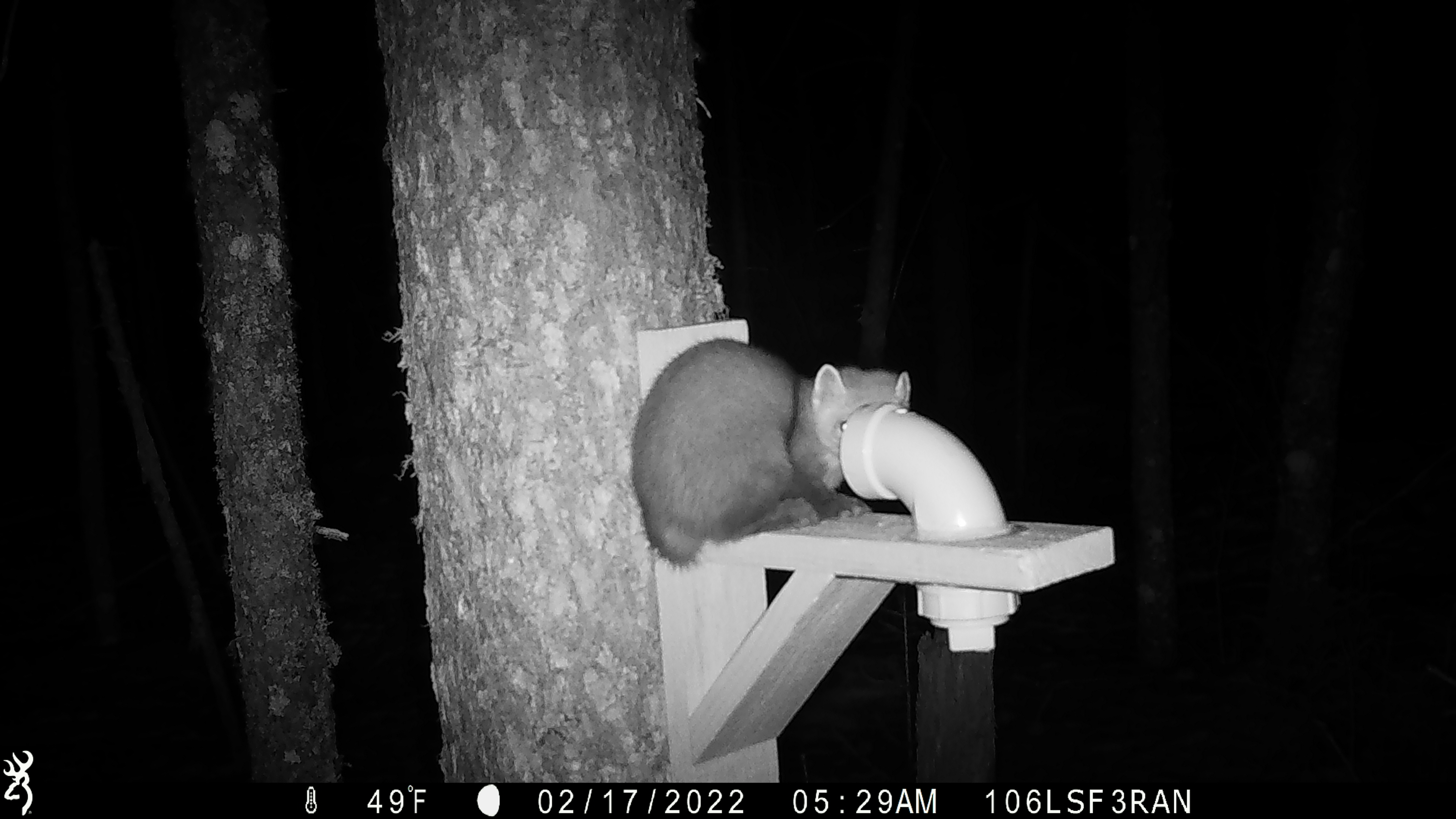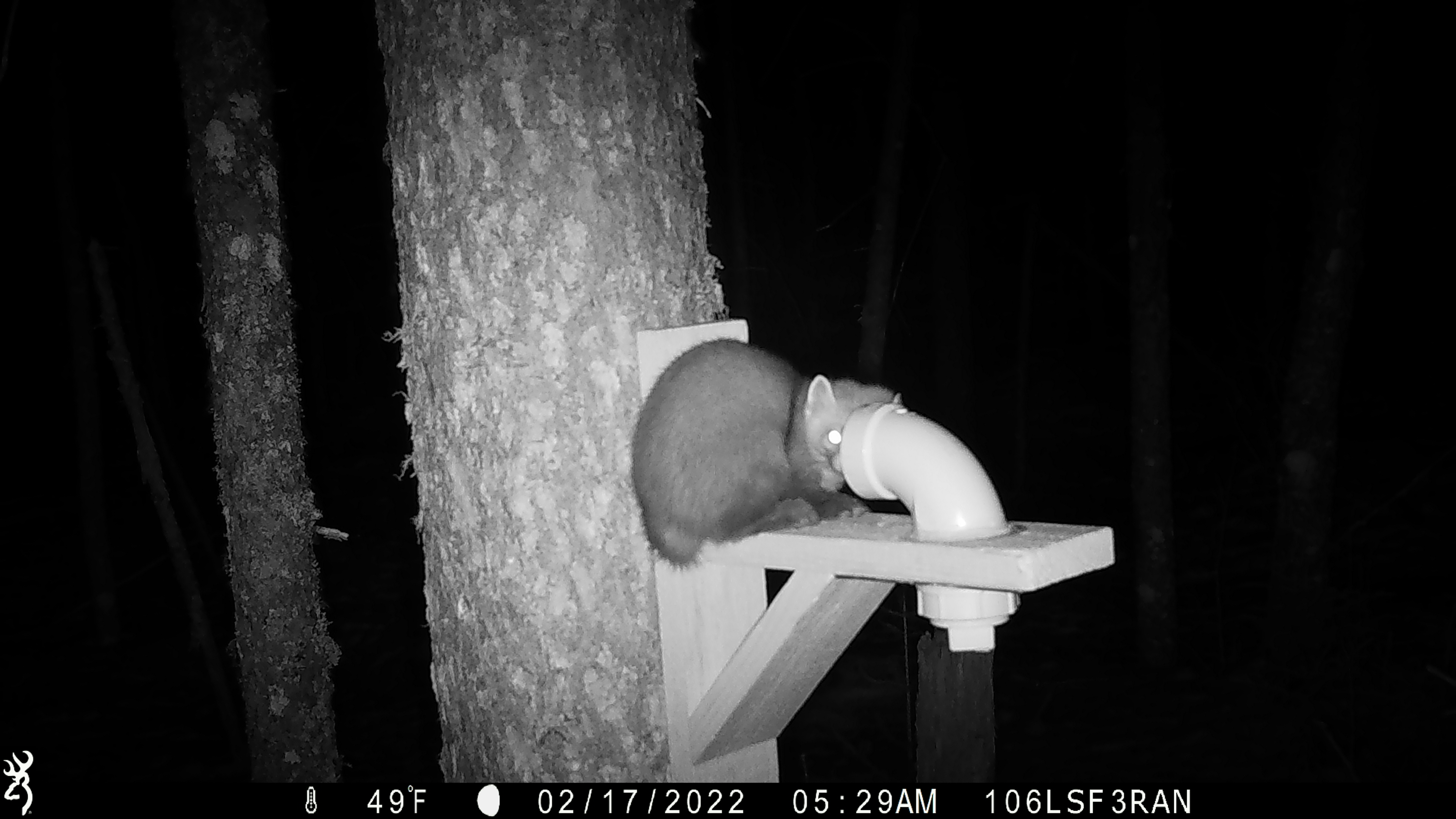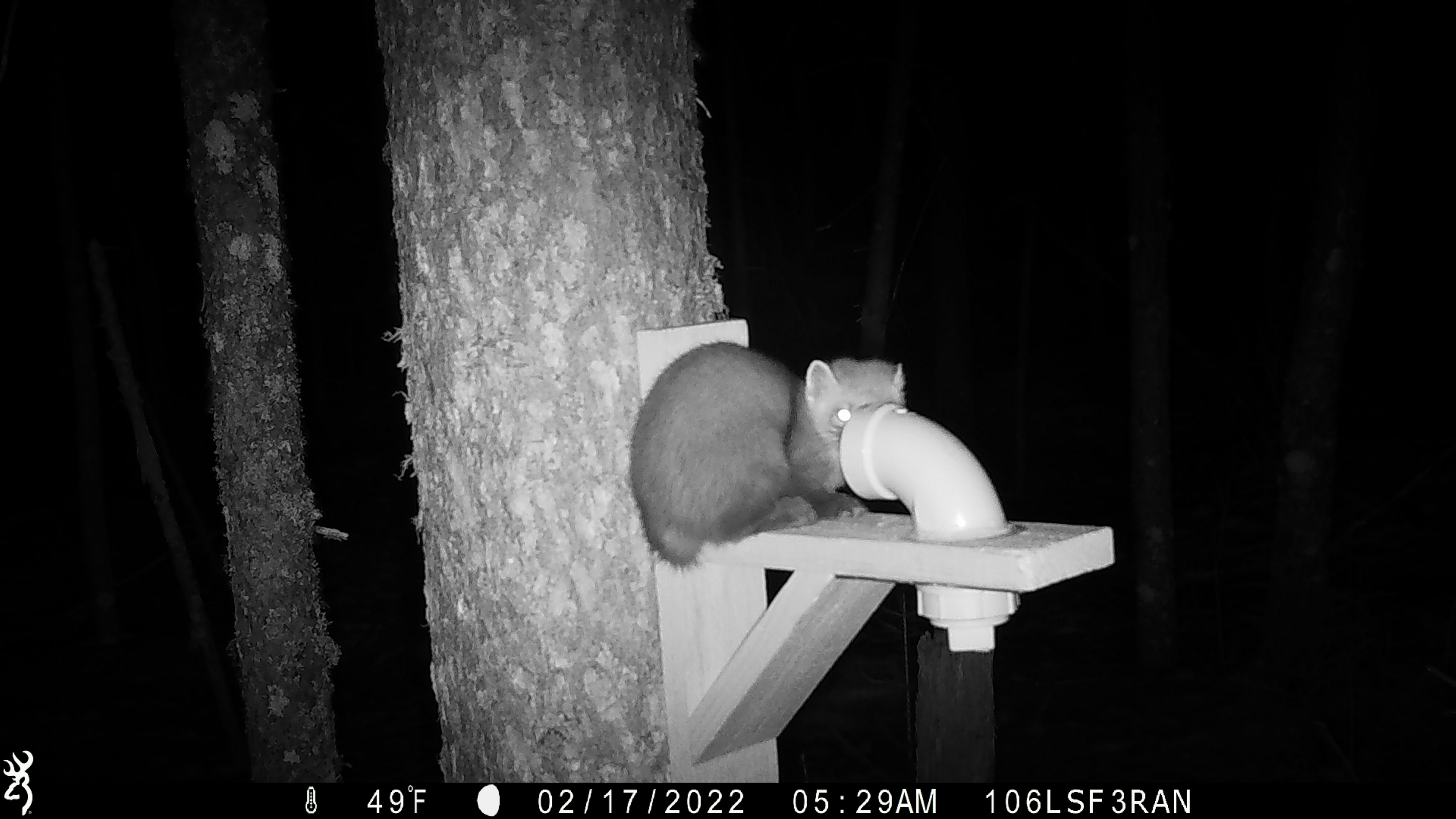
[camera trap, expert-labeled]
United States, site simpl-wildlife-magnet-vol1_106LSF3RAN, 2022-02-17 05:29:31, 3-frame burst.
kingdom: Animalia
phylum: Chordata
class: Mammalia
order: Carnivora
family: Mustelidae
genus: Martes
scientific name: Martes americana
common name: american marten